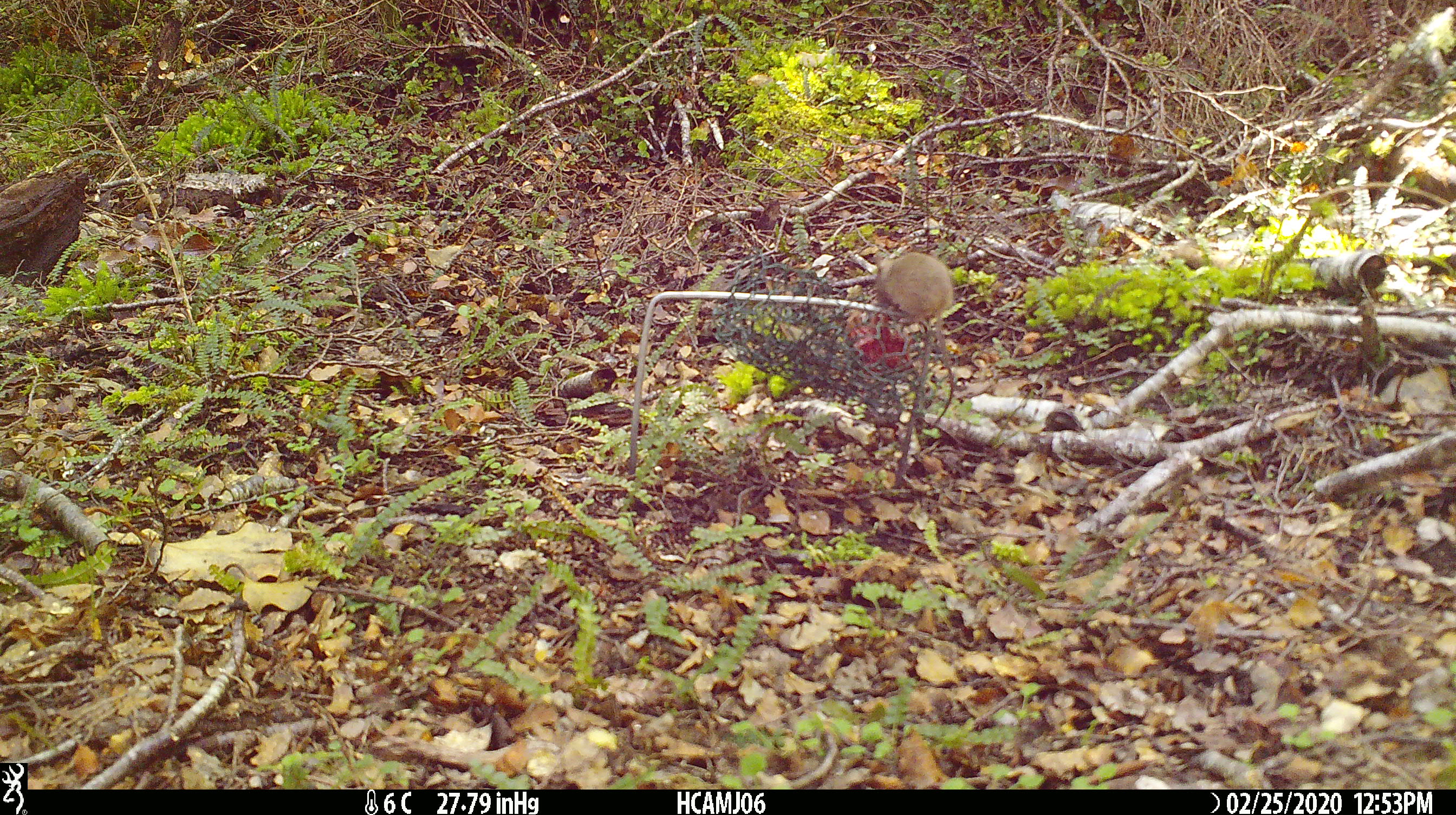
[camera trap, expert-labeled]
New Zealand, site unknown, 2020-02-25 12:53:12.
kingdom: Animalia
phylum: Chordata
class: Mammalia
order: Rodentia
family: Muridae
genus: Mus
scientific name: Mus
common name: mouse